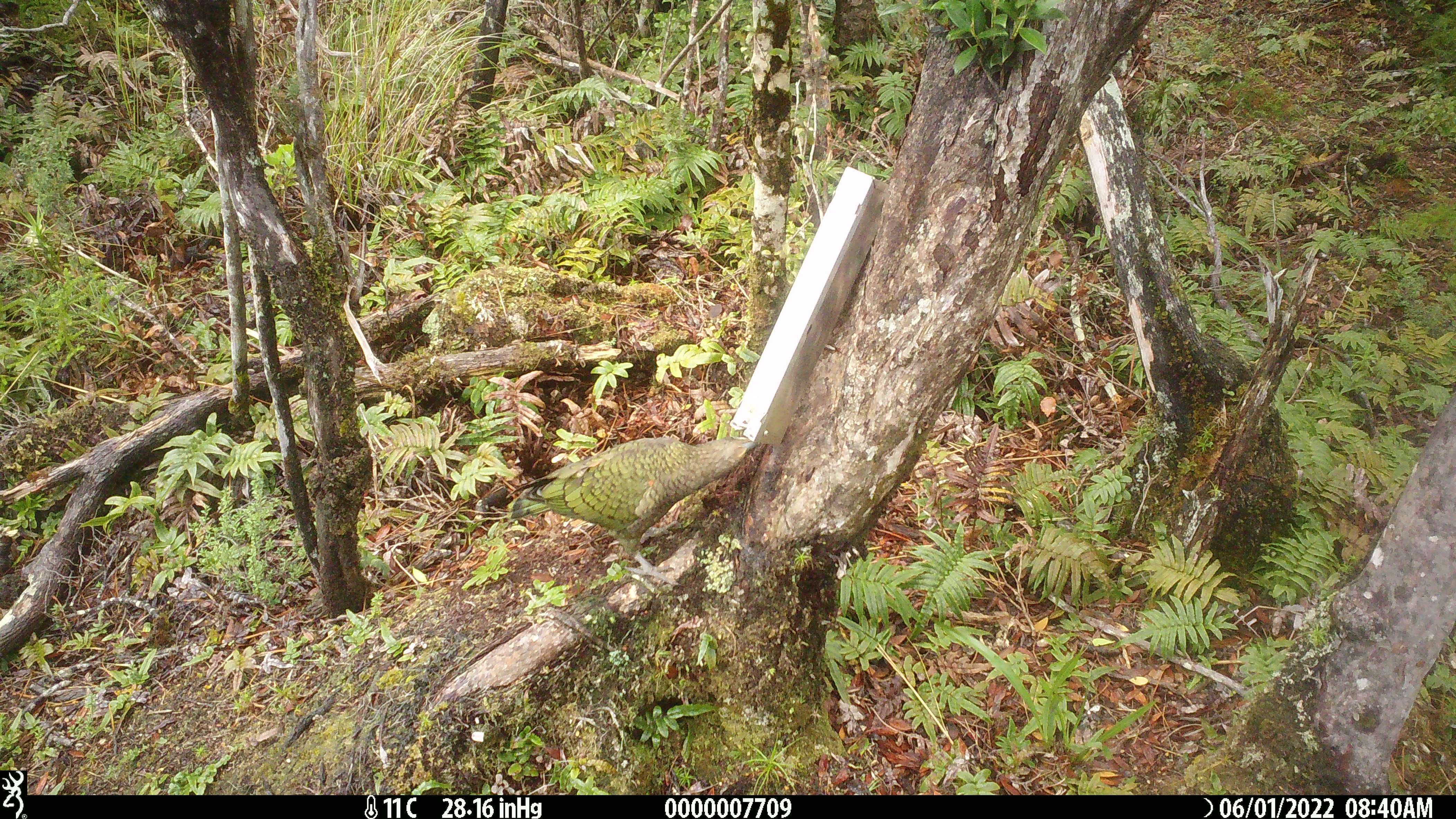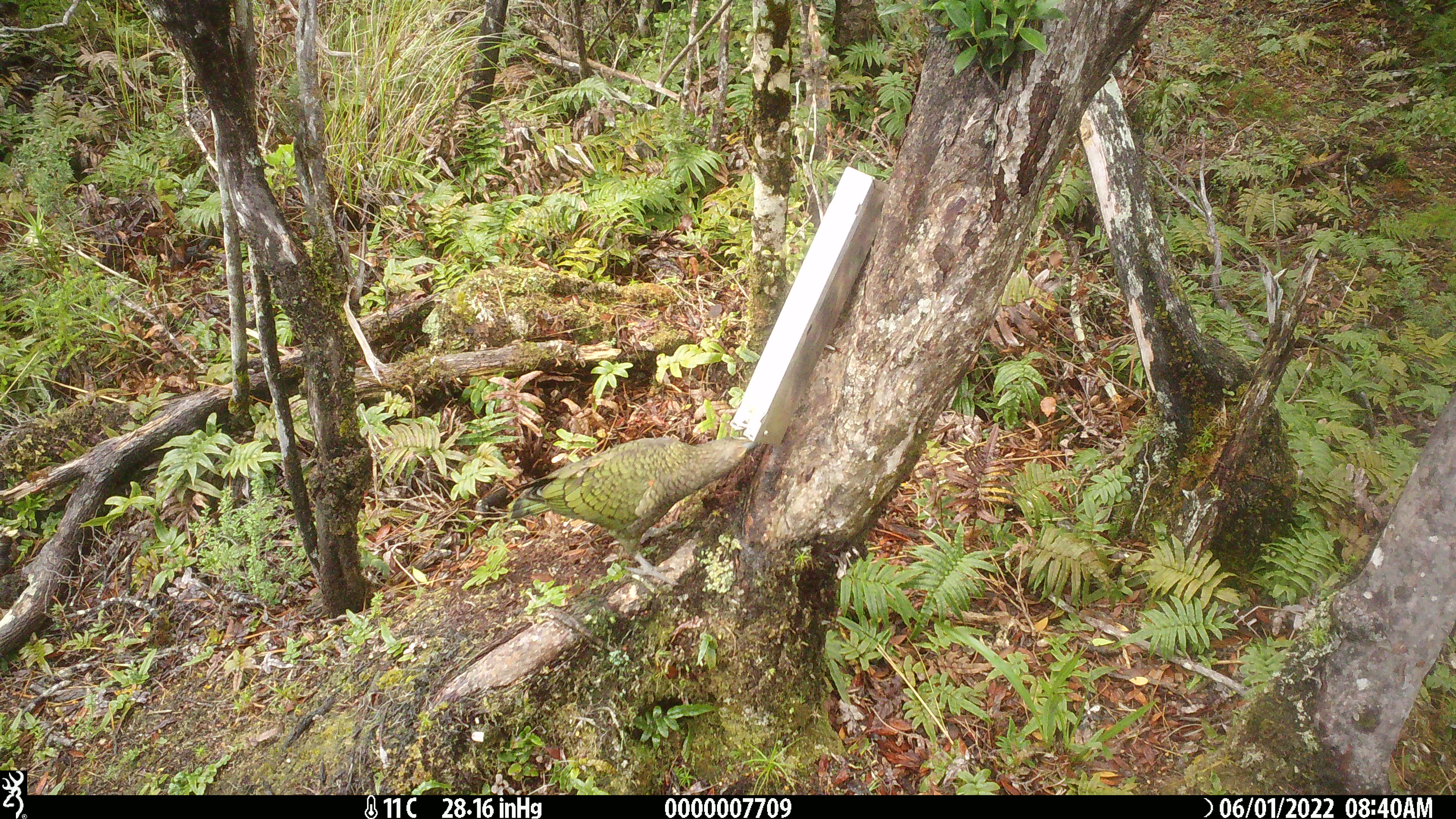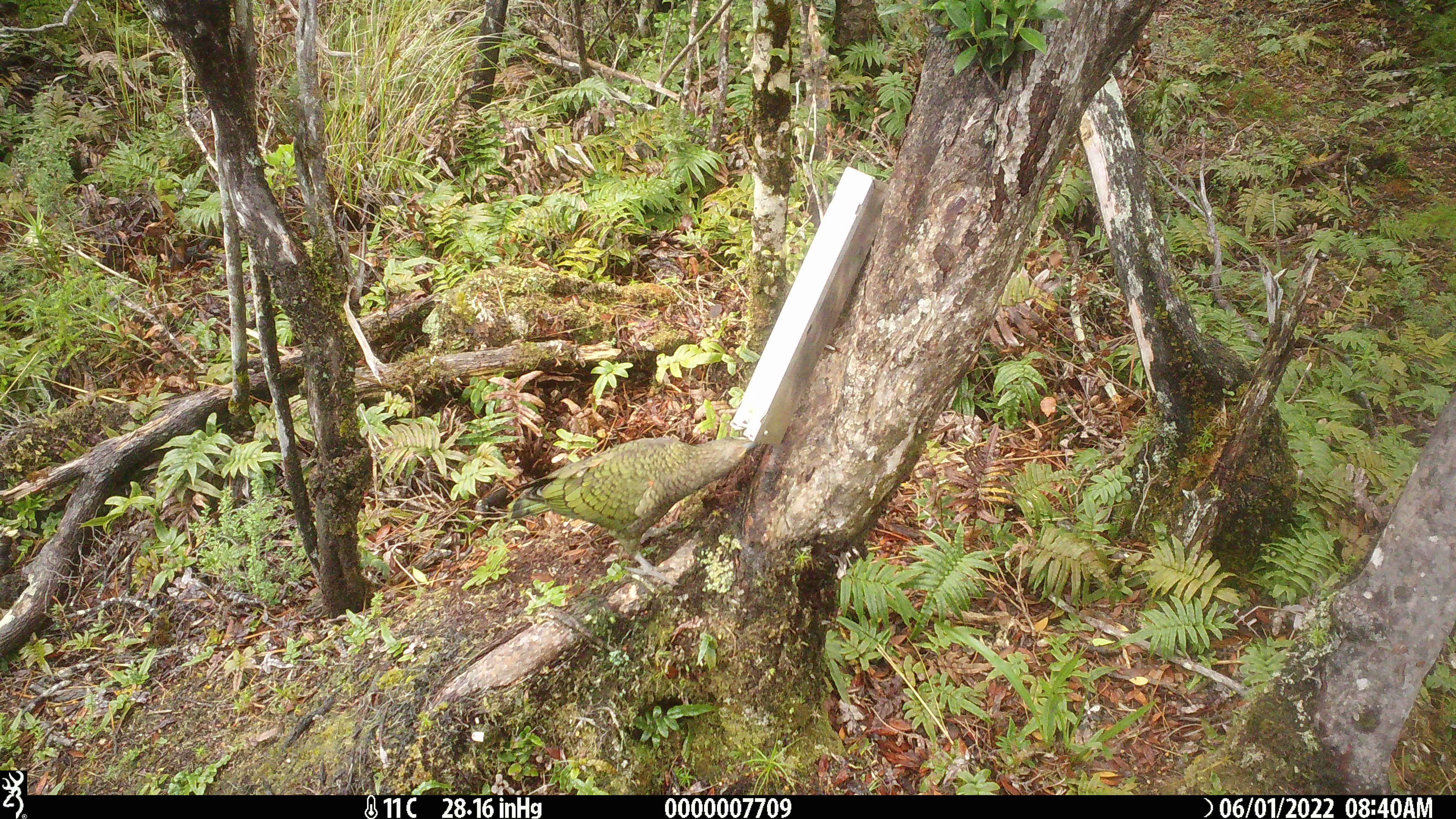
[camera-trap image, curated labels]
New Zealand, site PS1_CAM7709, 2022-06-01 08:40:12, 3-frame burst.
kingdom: Animalia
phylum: Chordata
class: Aves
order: Psittaciformes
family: Strigopidae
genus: Nestor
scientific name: Nestor notabilis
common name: kea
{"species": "kea (Nestor notabilis)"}